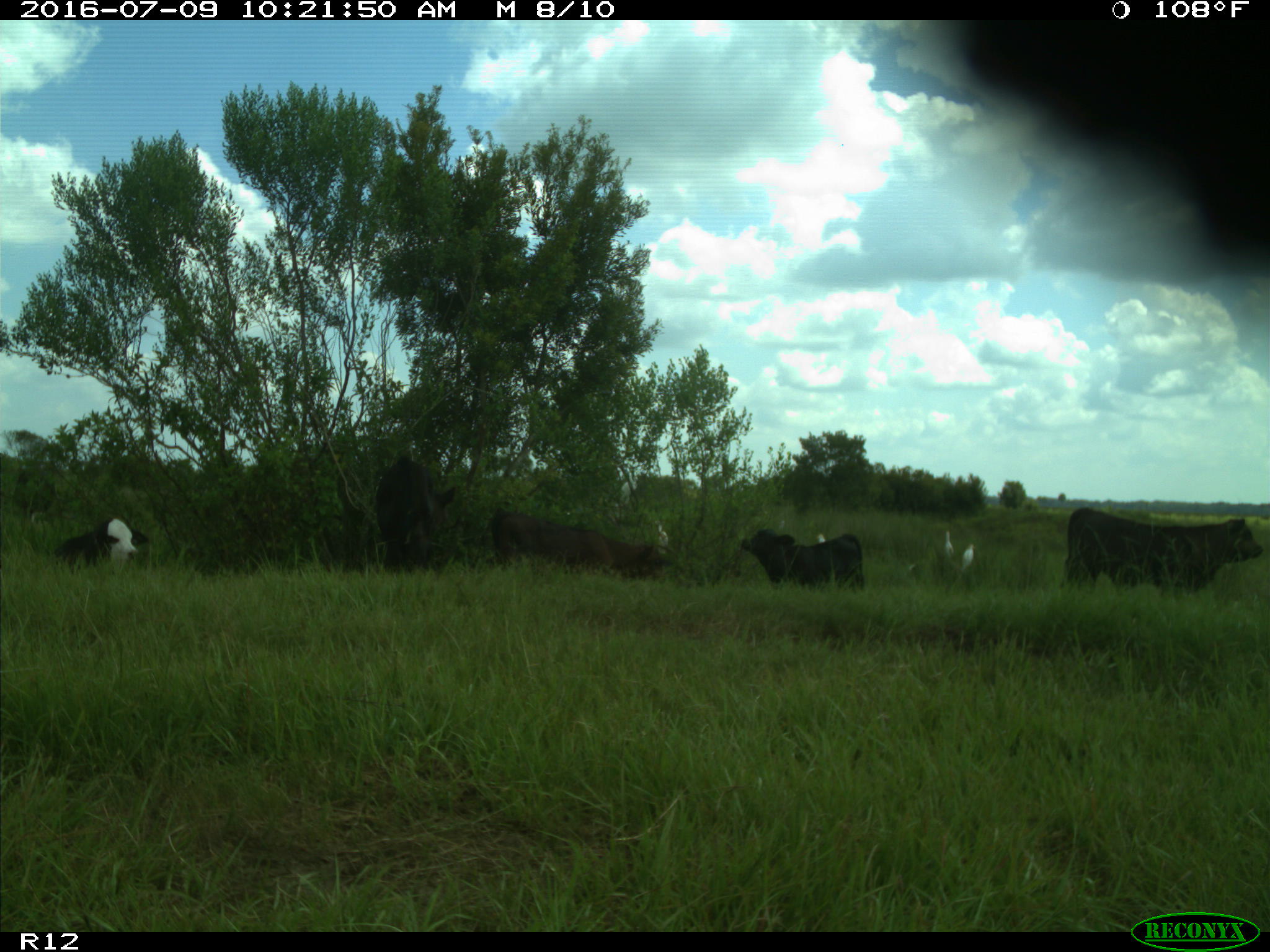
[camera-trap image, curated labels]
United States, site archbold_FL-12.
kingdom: Animalia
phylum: Chordata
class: Mammalia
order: Artiodactyla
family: Bovidae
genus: Bos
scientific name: Bos taurus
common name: domestic cow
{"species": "Bos taurus (domestic cow)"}